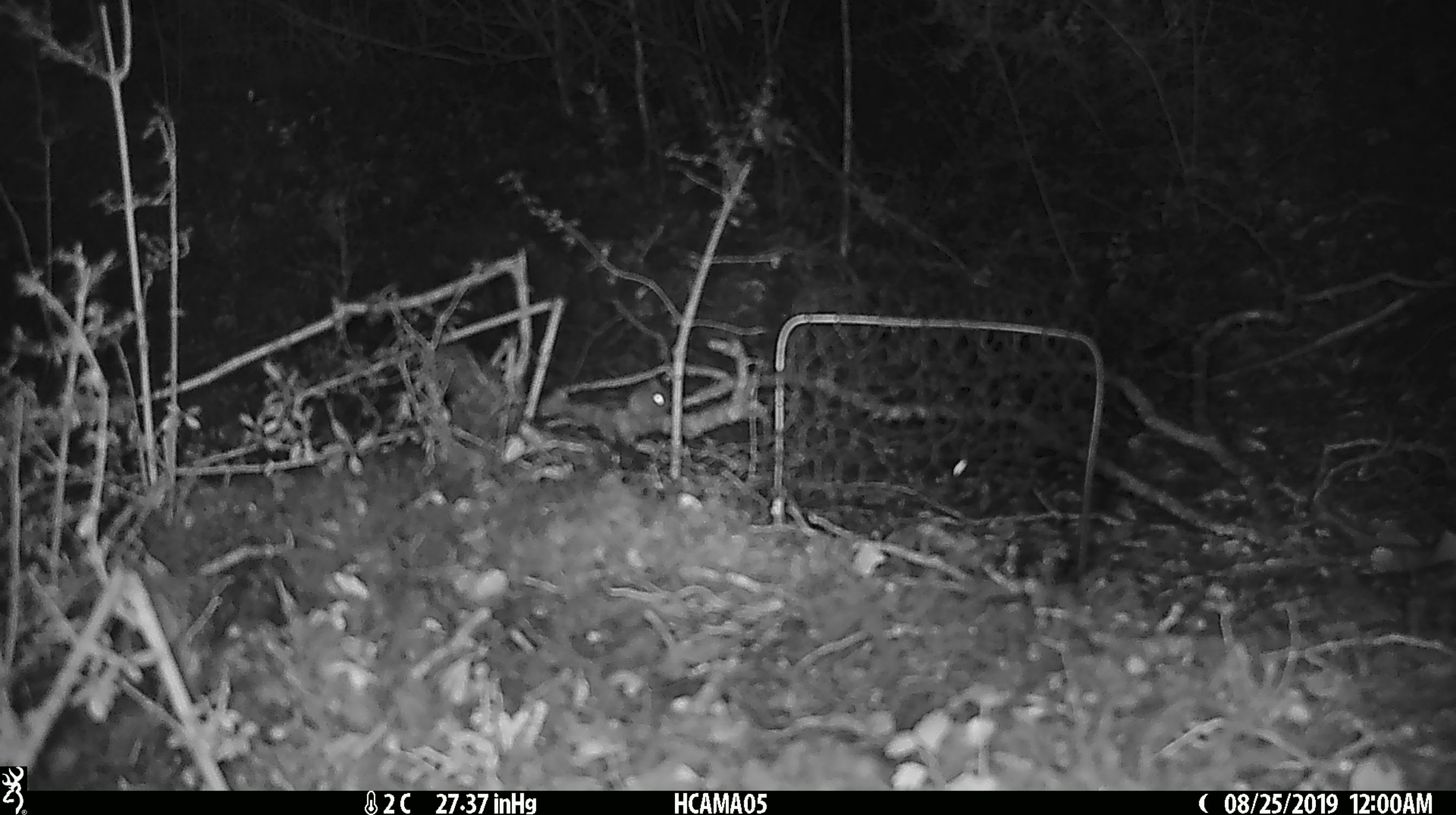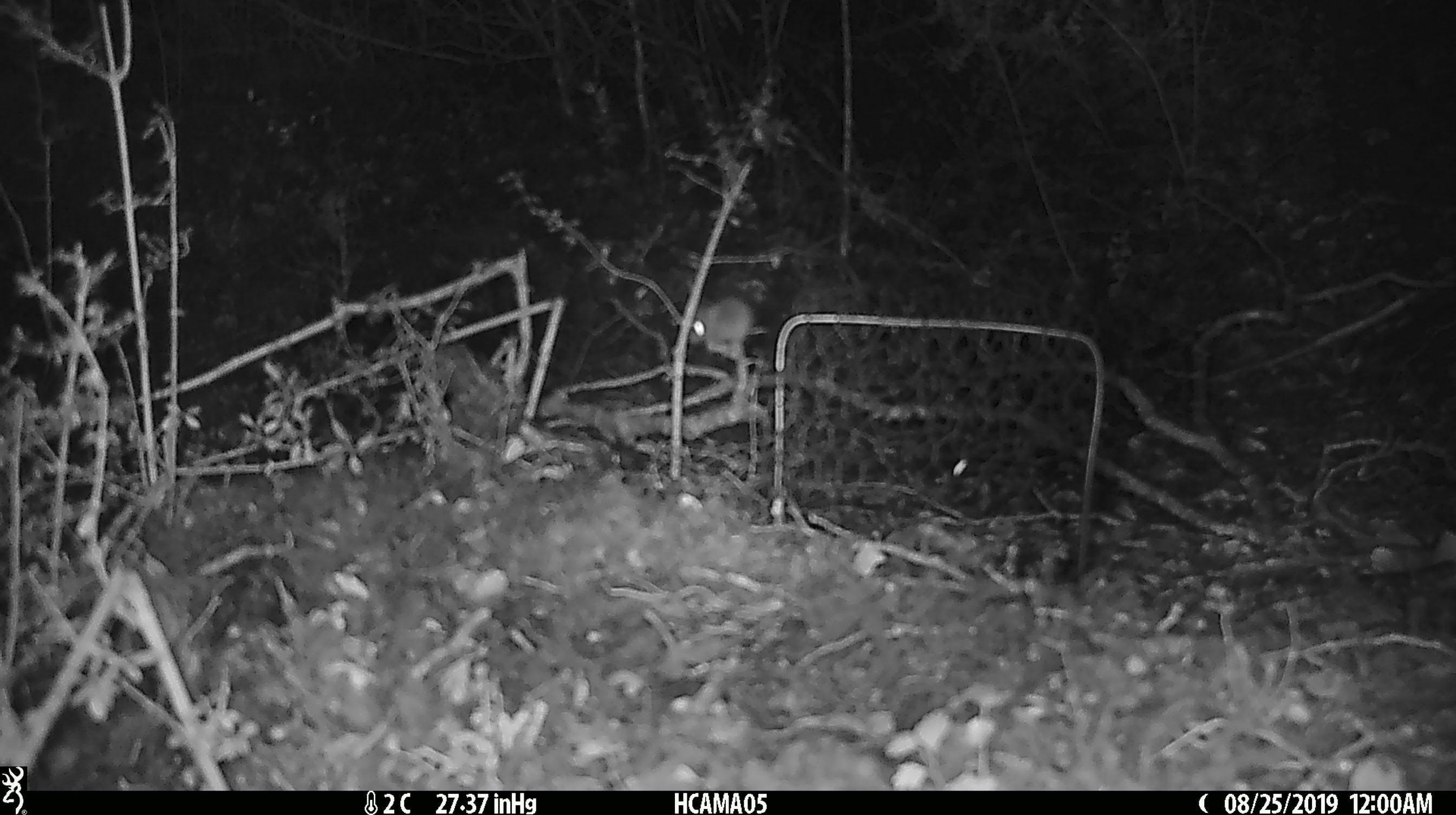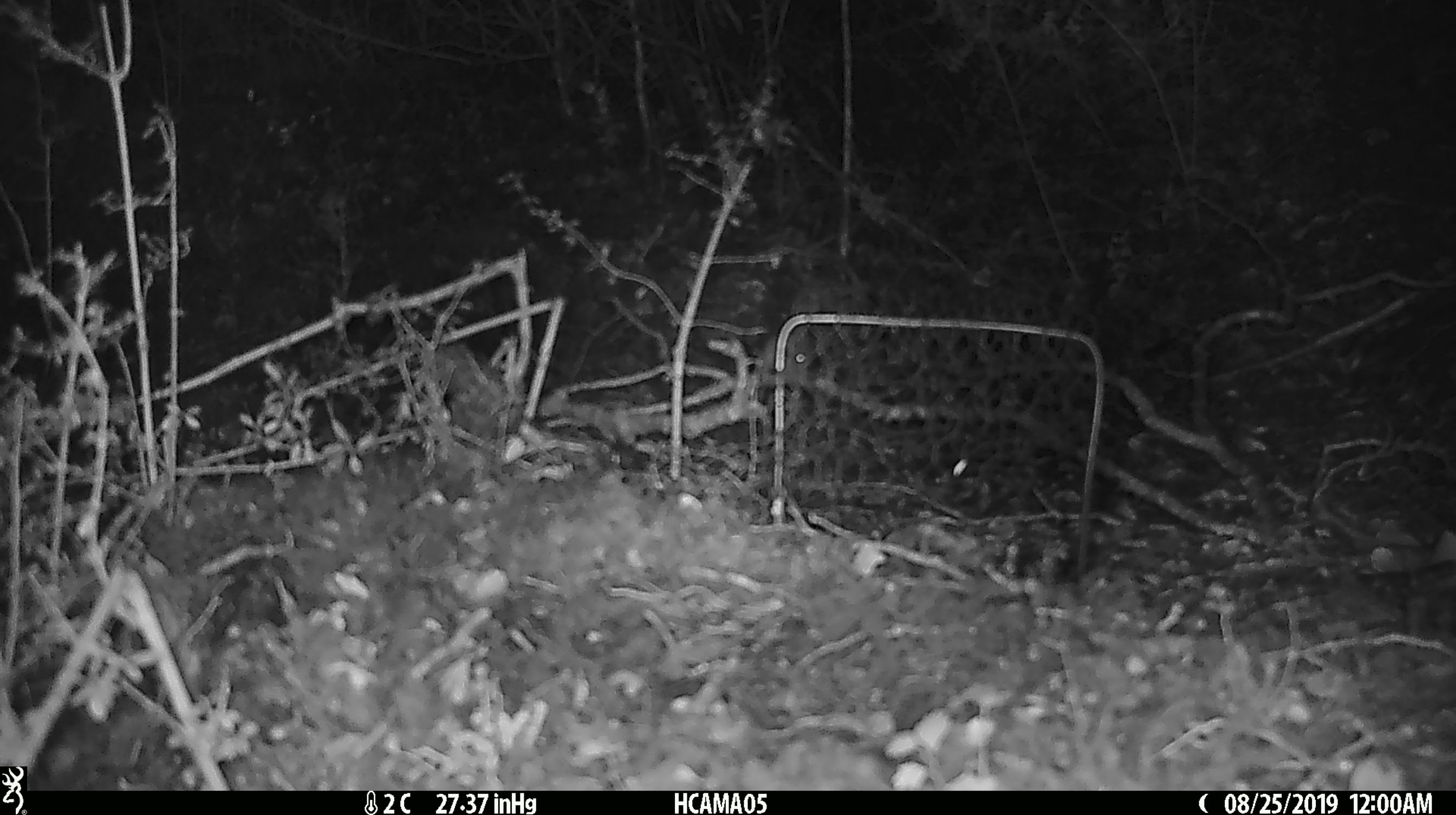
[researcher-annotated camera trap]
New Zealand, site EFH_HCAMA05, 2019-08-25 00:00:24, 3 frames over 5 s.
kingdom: Animalia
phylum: Chordata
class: Mammalia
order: Rodentia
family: Muridae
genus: Mus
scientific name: Mus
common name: mouse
Mouse (Mus).